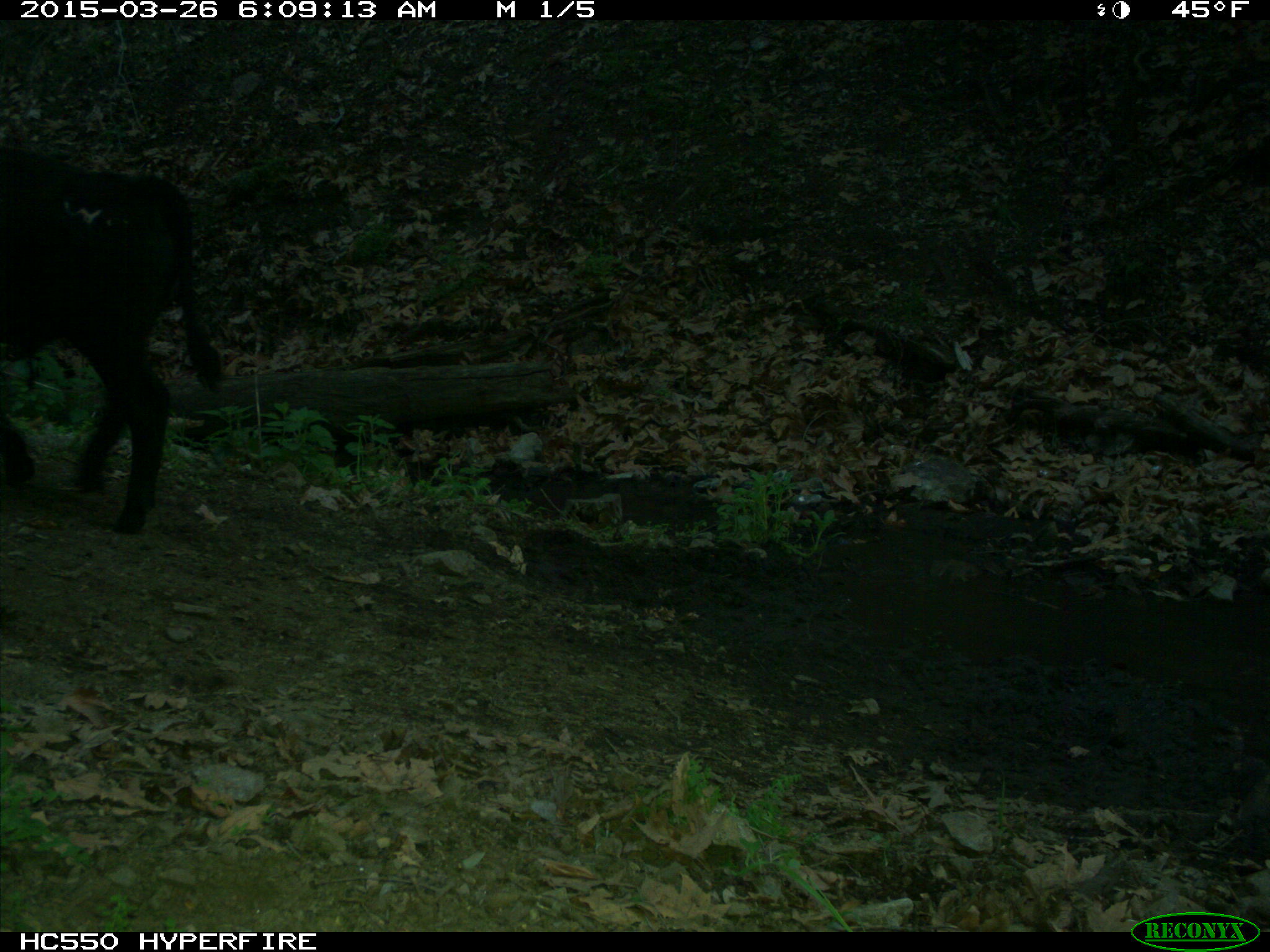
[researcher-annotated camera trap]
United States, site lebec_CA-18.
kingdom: Animalia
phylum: Chordata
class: Mammalia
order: Artiodactyla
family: Bovidae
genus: Bos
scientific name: Bos taurus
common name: domestic cow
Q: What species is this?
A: Bos taurus (domestic cow).